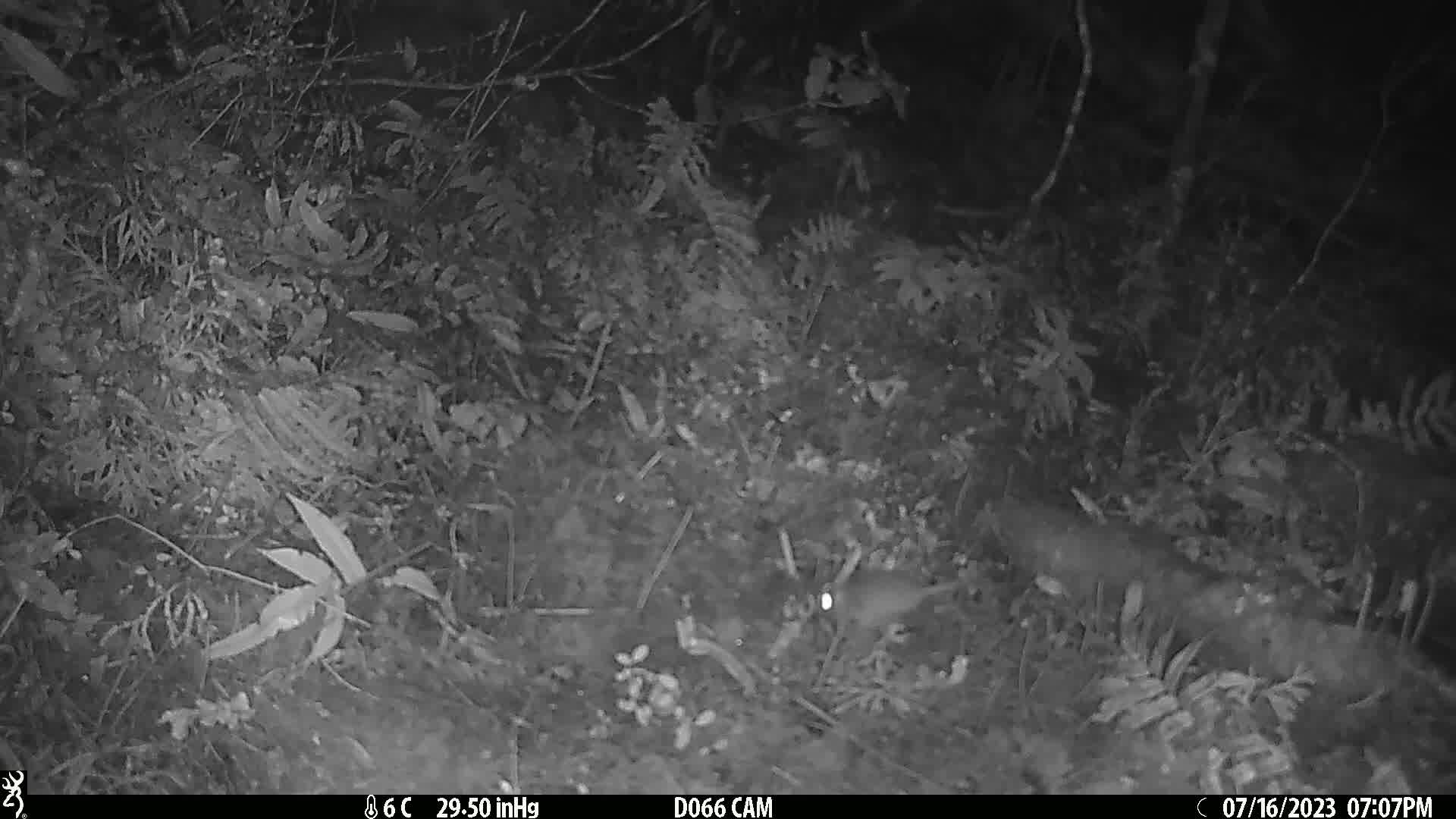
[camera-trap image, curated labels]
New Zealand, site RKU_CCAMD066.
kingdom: Animalia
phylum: Chordata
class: Mammalia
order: Rodentia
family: Muridae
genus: Rattus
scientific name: Rattus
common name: rat